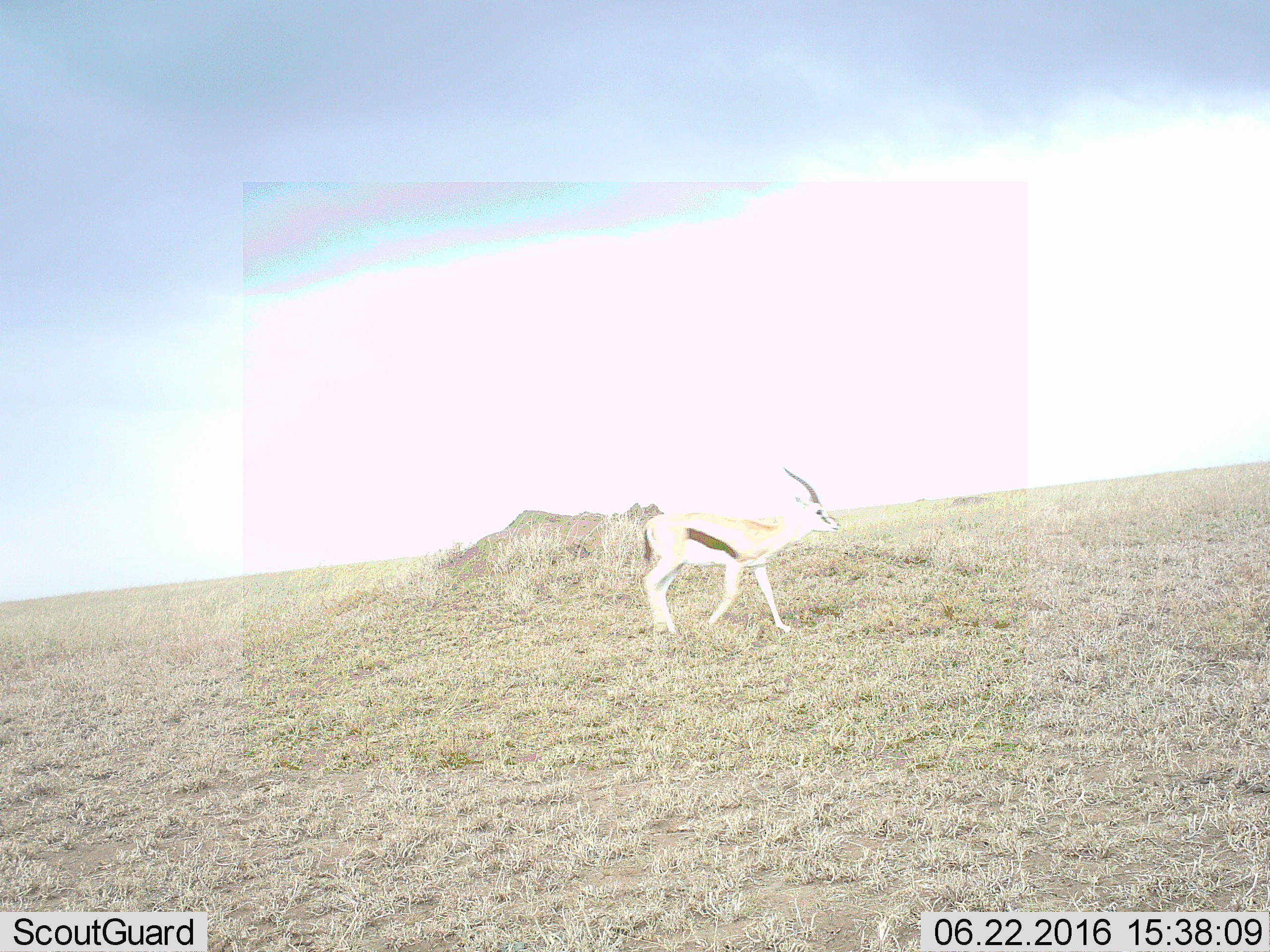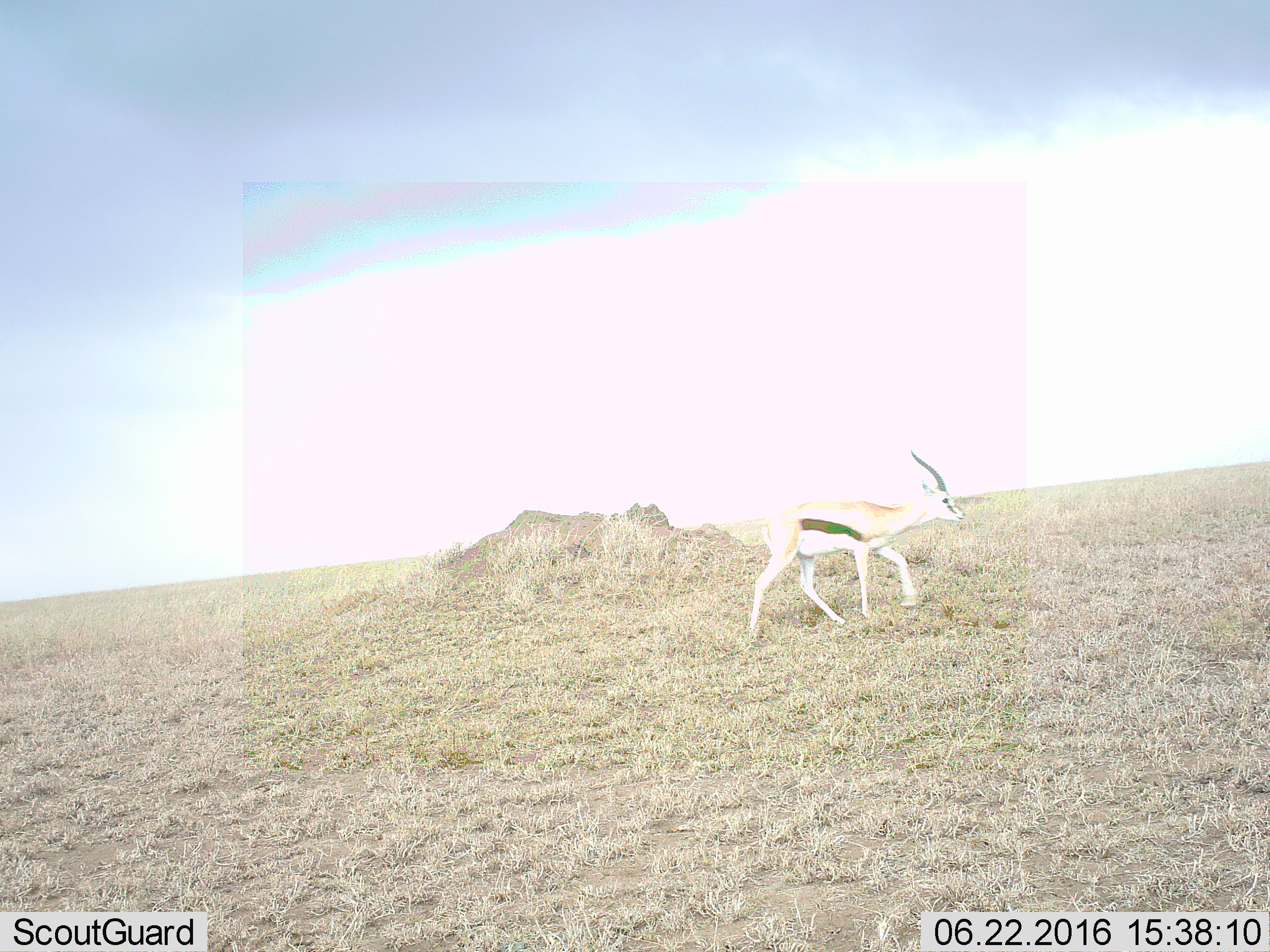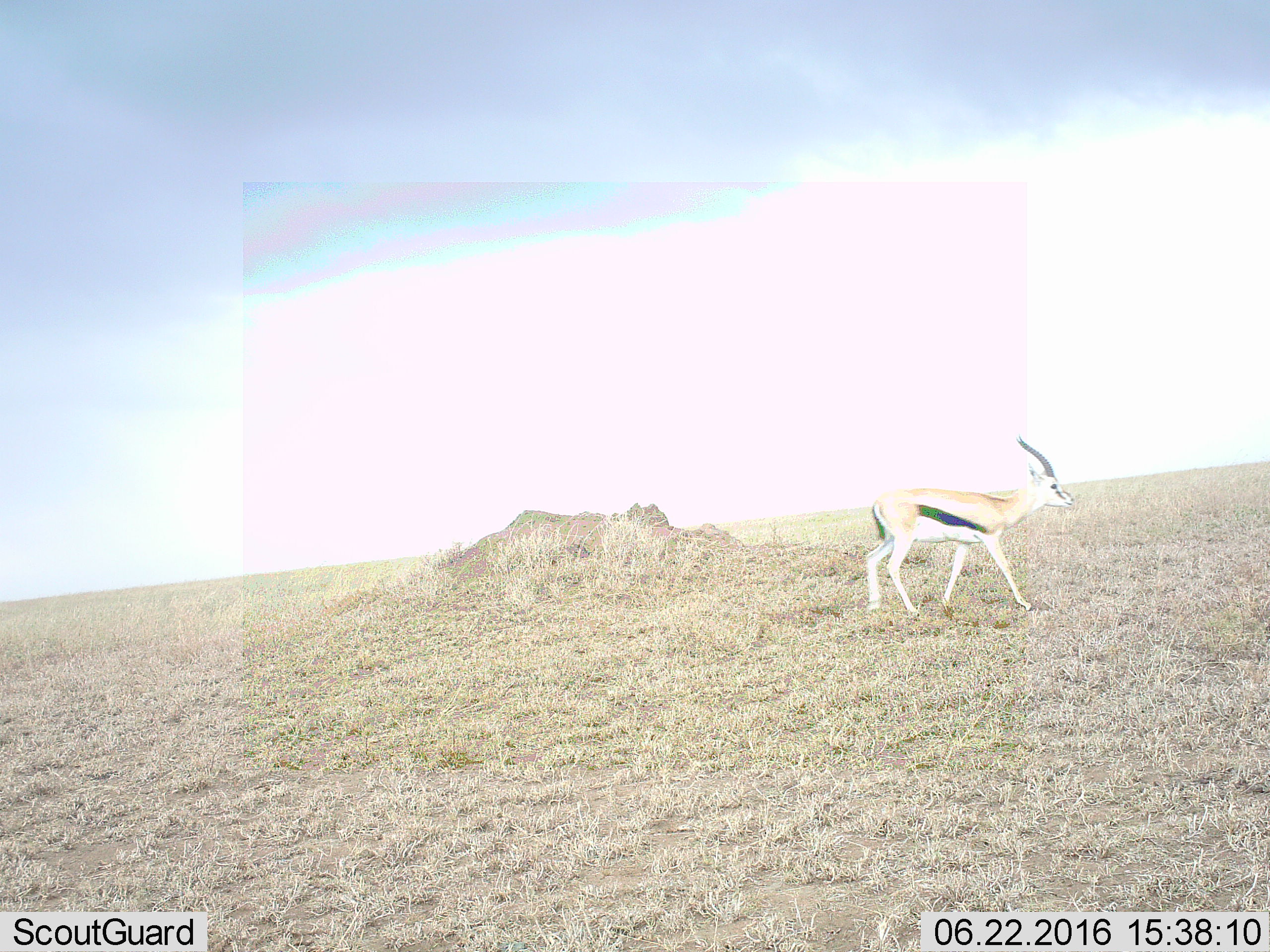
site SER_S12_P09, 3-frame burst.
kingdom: Animalia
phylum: Chordata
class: Mammalia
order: Artiodactyla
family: Bovidae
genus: Eudorcas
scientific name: Eudorcas thomsonii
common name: thomson's gazelle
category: gazellethomsons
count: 1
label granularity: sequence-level